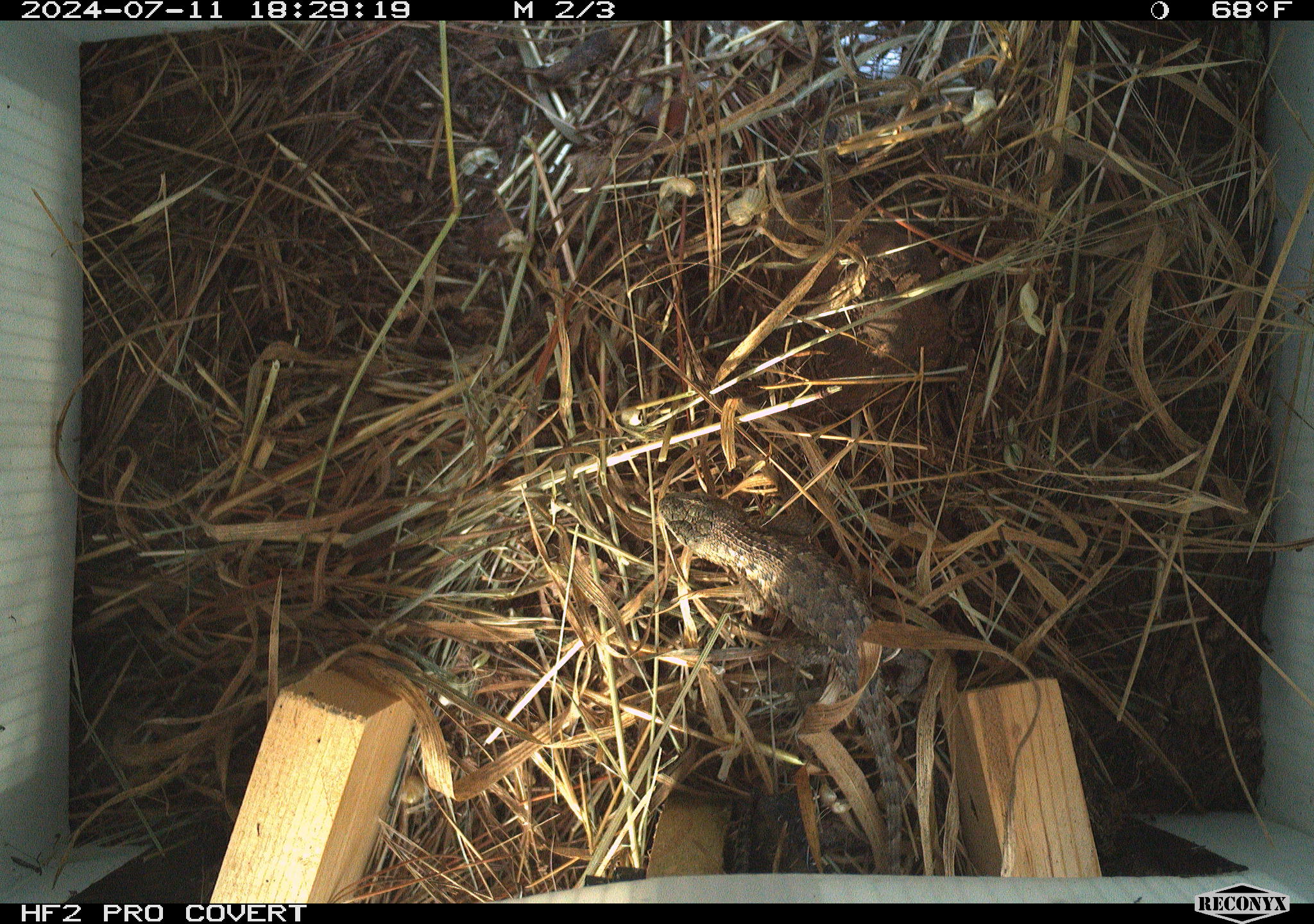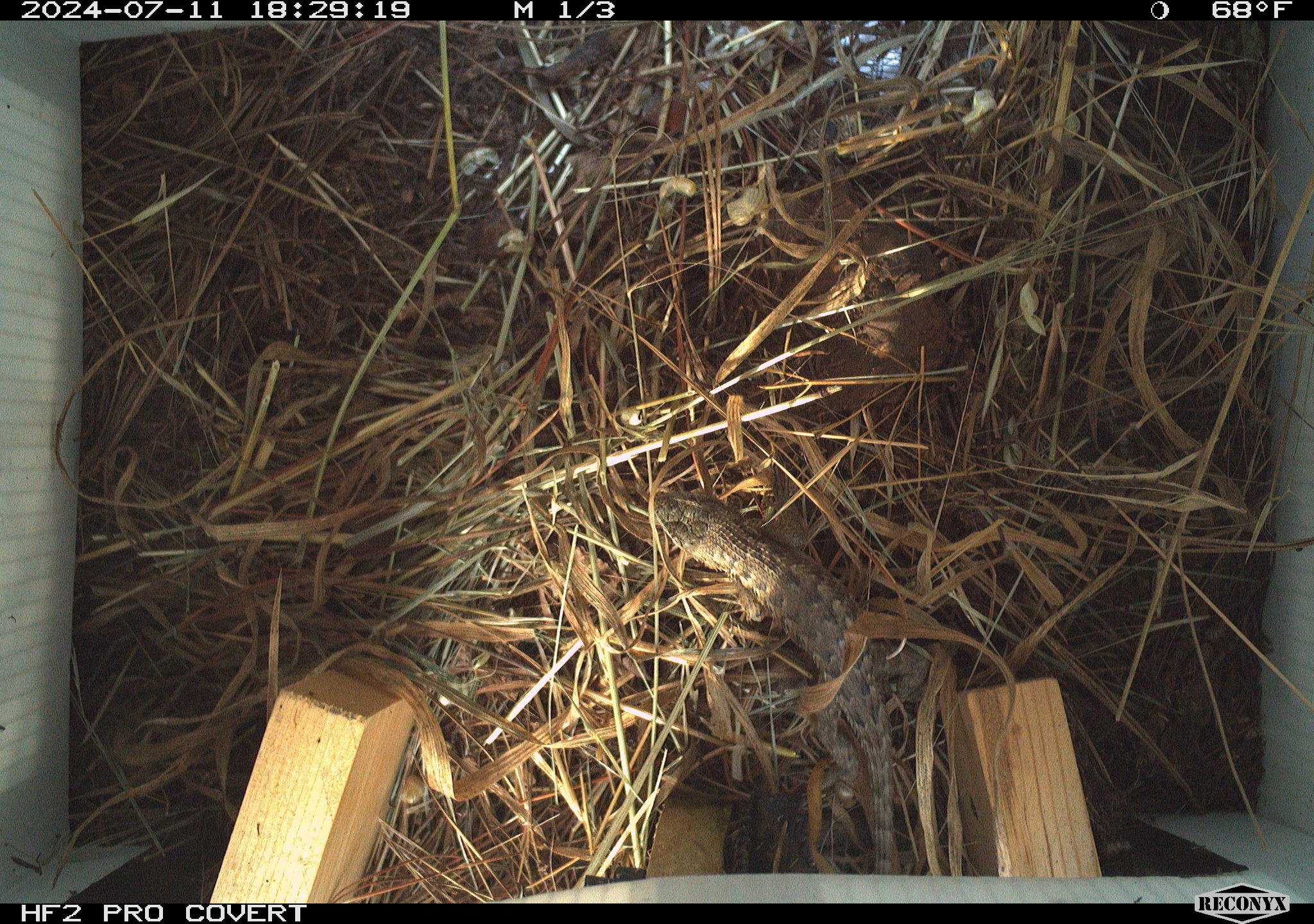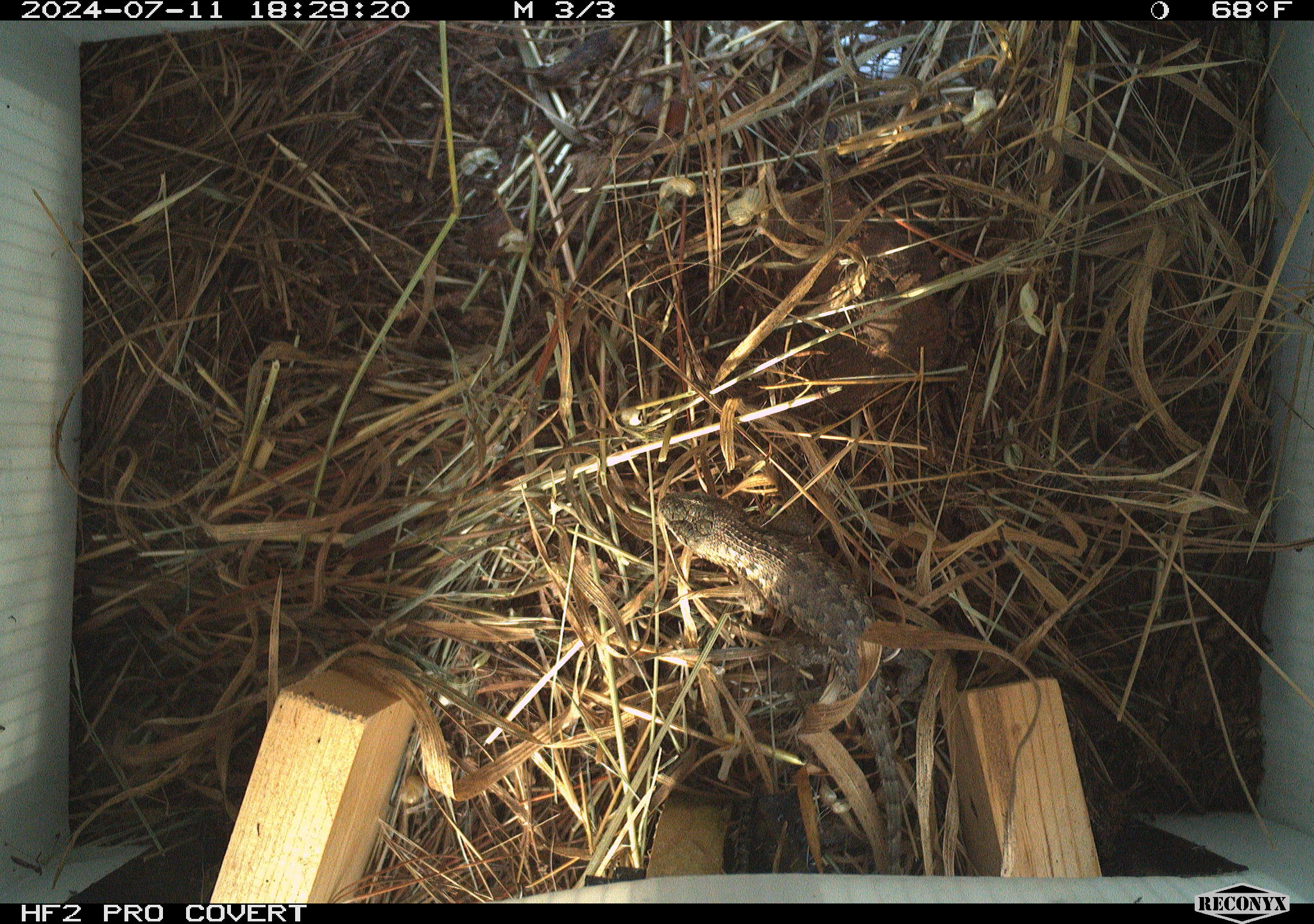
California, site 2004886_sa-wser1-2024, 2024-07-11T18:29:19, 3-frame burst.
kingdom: Animalia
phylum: Chordata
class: Reptilia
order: Squamata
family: Phrynosomatidae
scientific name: Phrynosomatidae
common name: phrynosomatid lizards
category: phrynosomatidae family